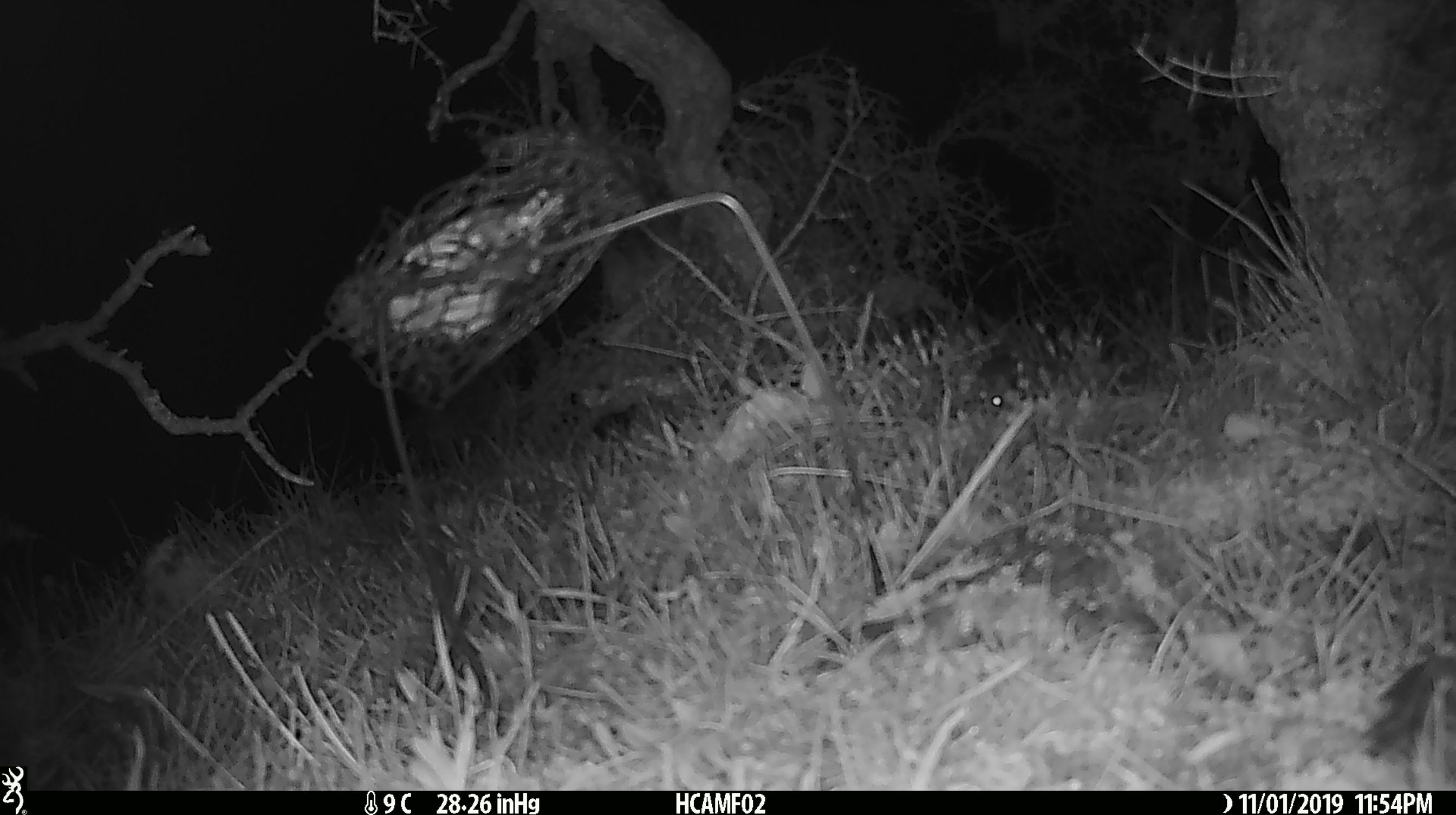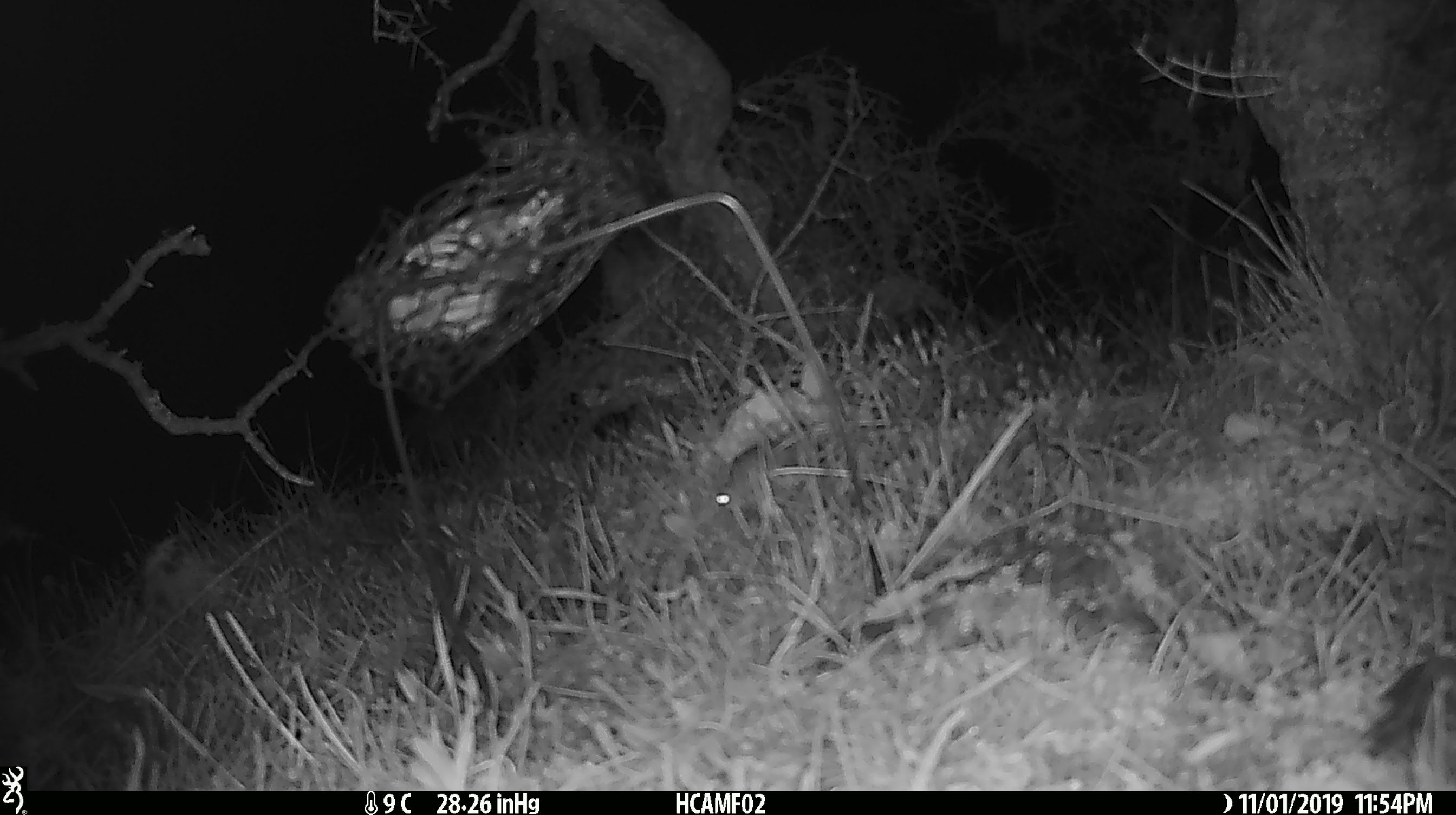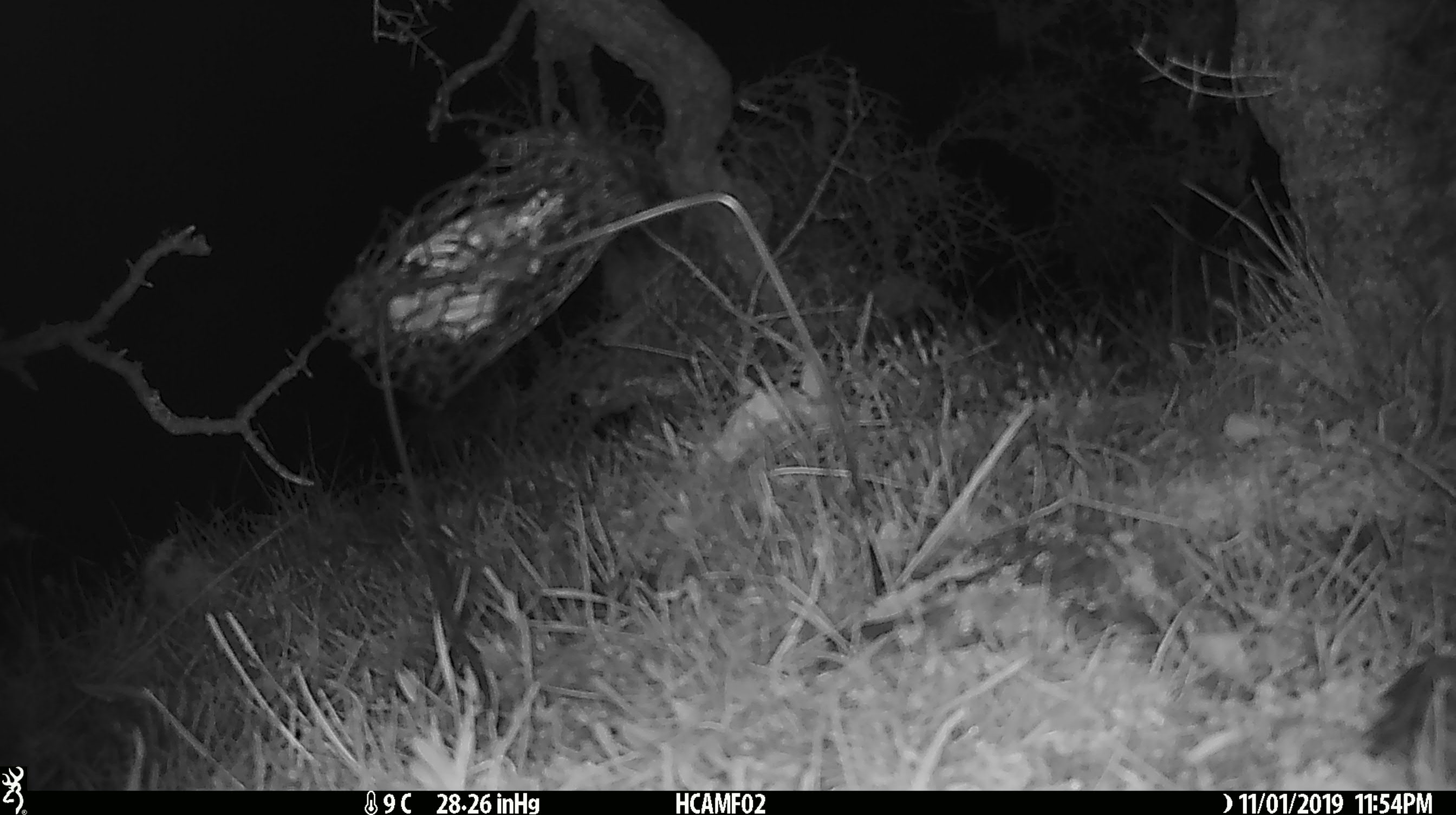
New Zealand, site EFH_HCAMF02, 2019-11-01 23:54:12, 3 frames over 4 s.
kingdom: Animalia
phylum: Chordata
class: Mammalia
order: Rodentia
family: Muridae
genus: Mus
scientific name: Mus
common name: mouse